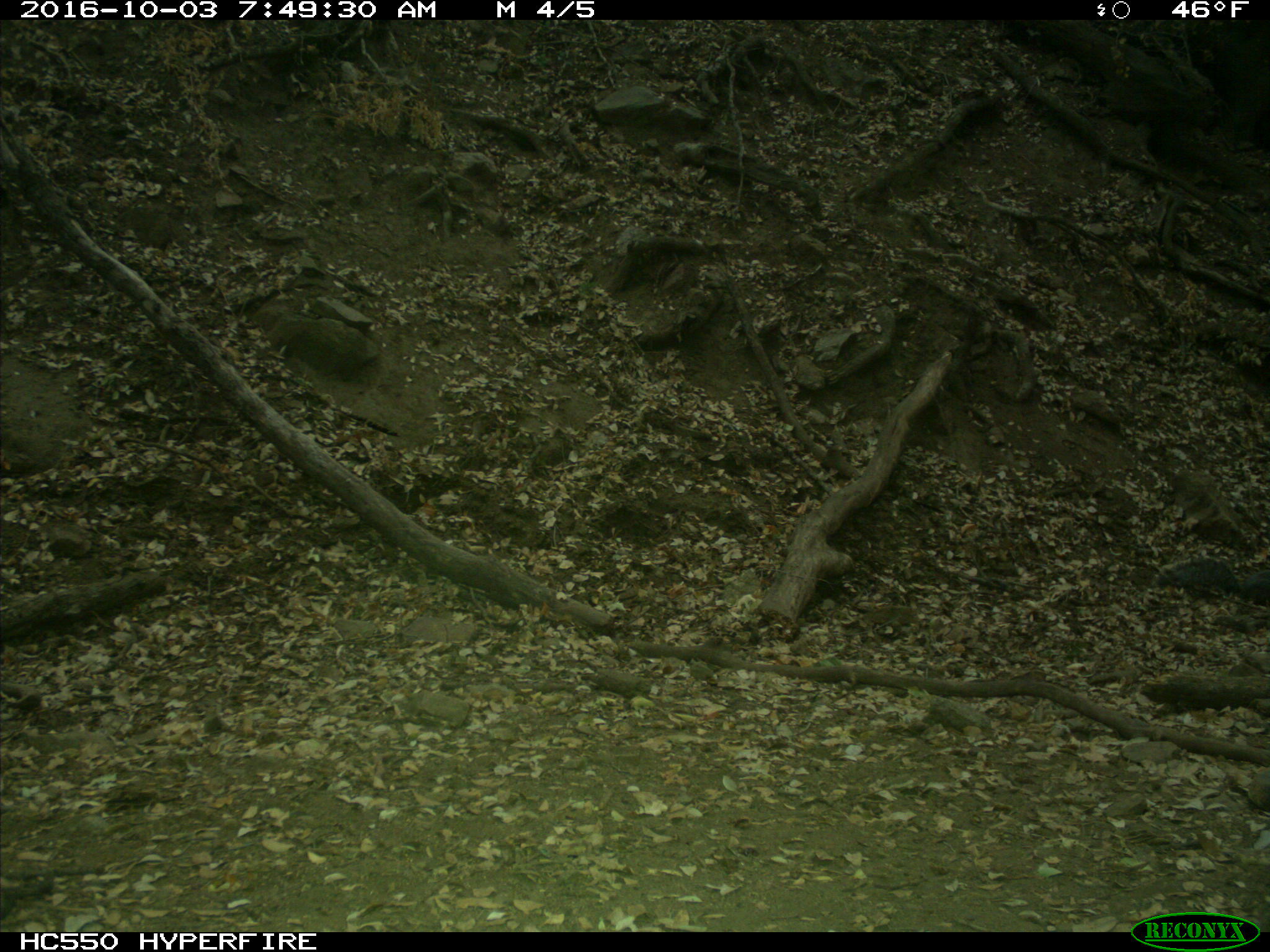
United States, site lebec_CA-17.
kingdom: Animalia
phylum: Chordata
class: Mammalia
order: Rodentia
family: Sciuridae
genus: Sciurus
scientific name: Sciurus carolinensis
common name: eastern gray squirrel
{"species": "Sciurus carolinensis (eastern gray squirrel)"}